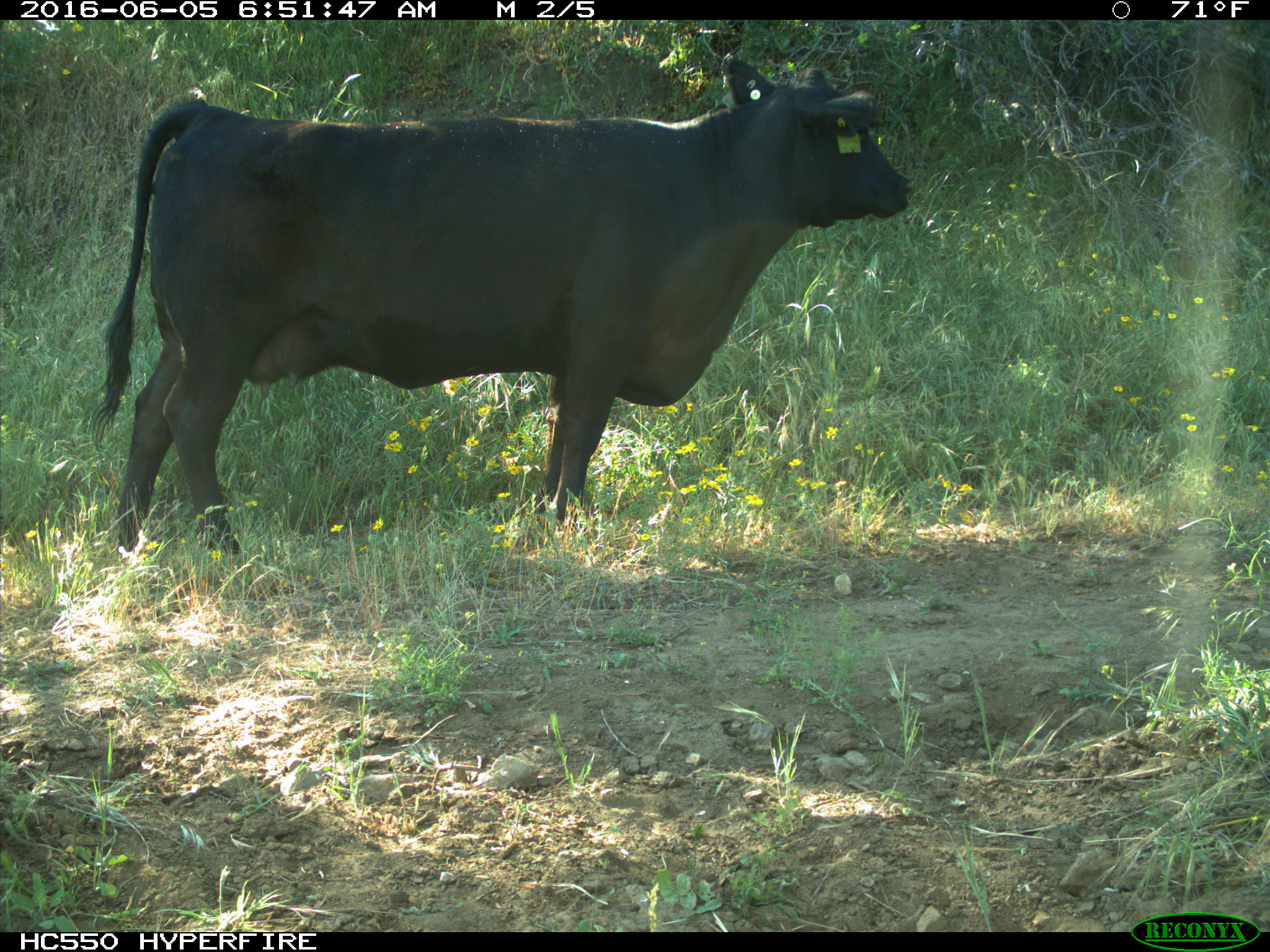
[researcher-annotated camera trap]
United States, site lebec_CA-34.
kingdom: Animalia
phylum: Chordata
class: Mammalia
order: Artiodactyla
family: Bovidae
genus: Bos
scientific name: Bos taurus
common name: domestic cow